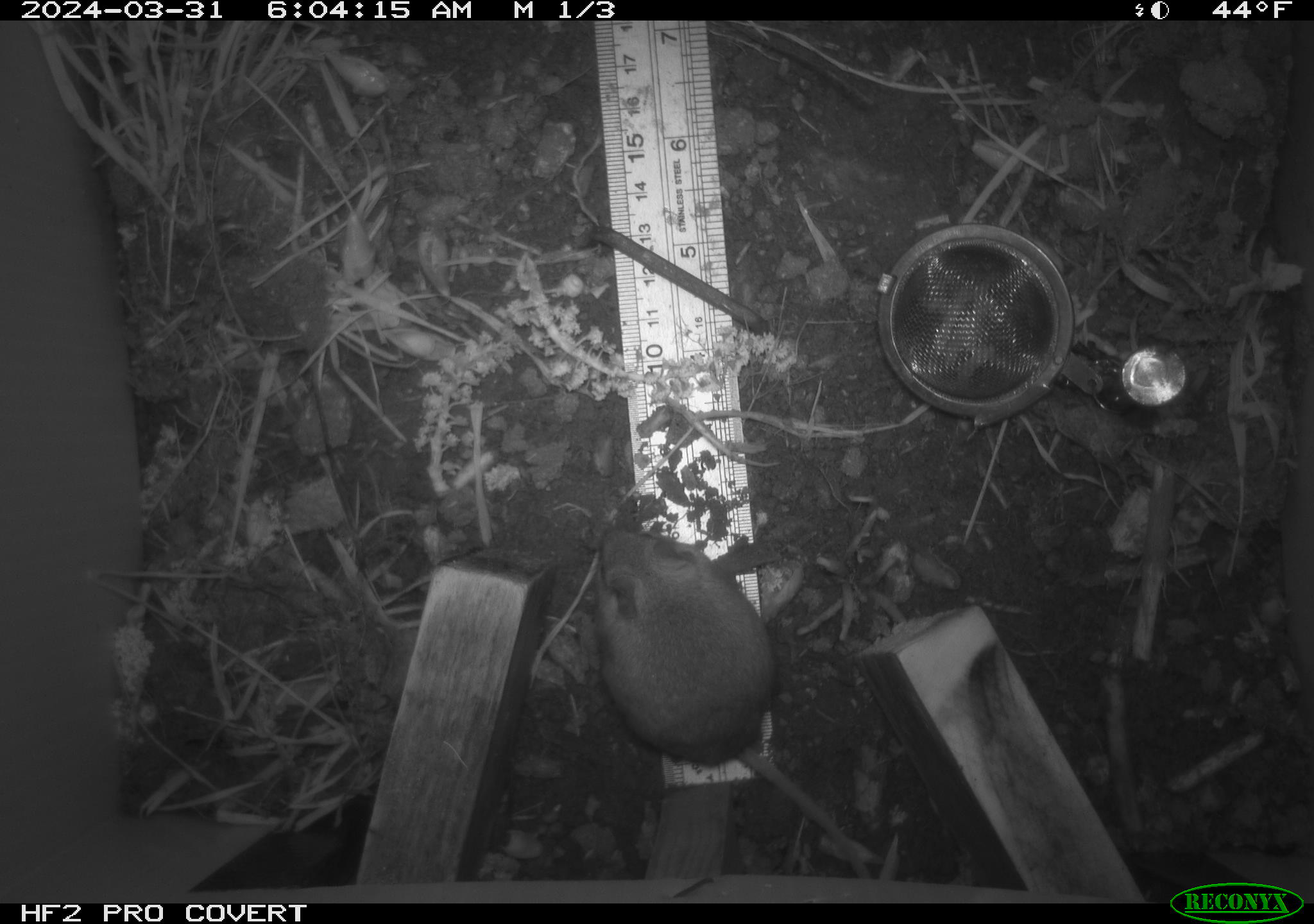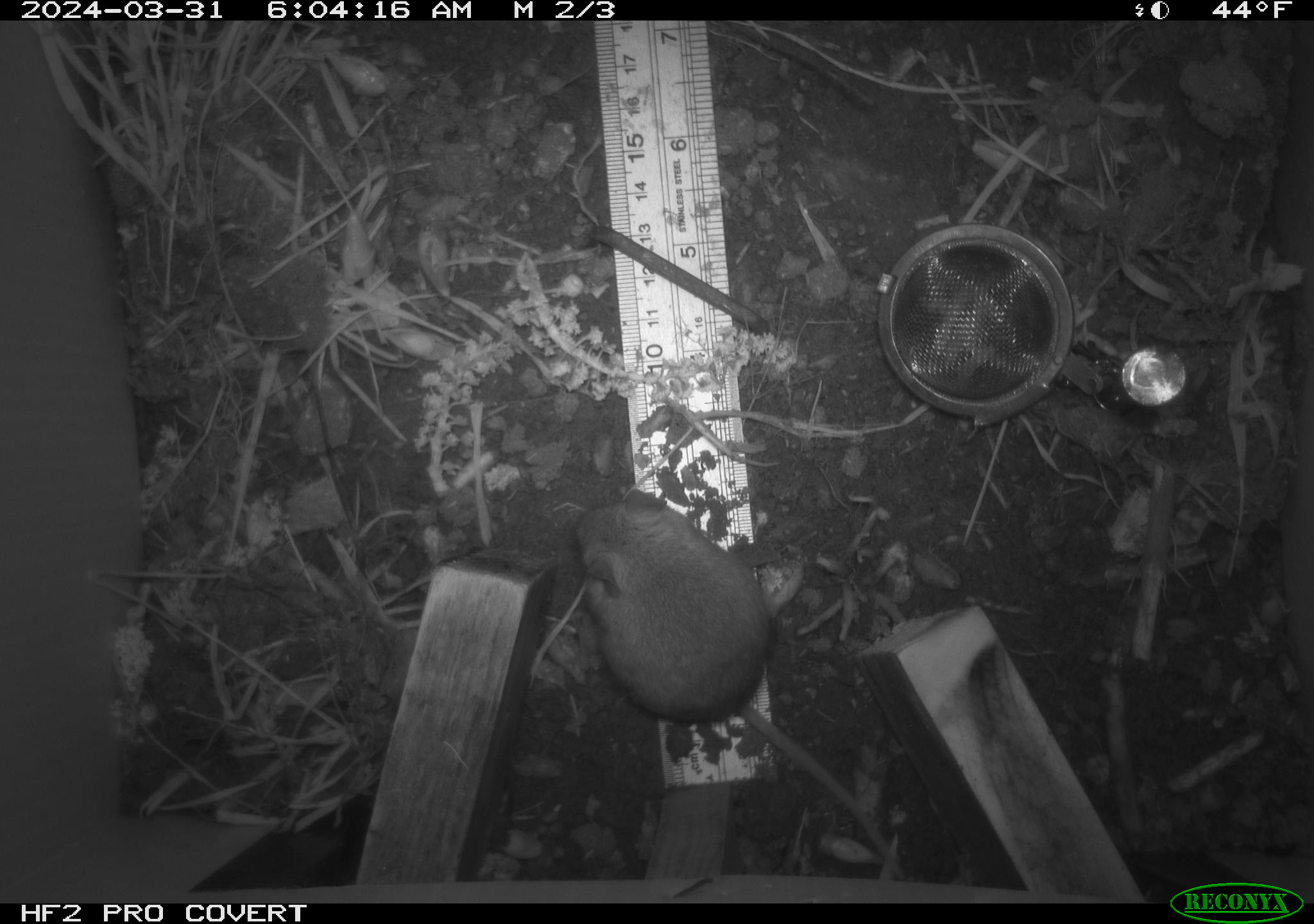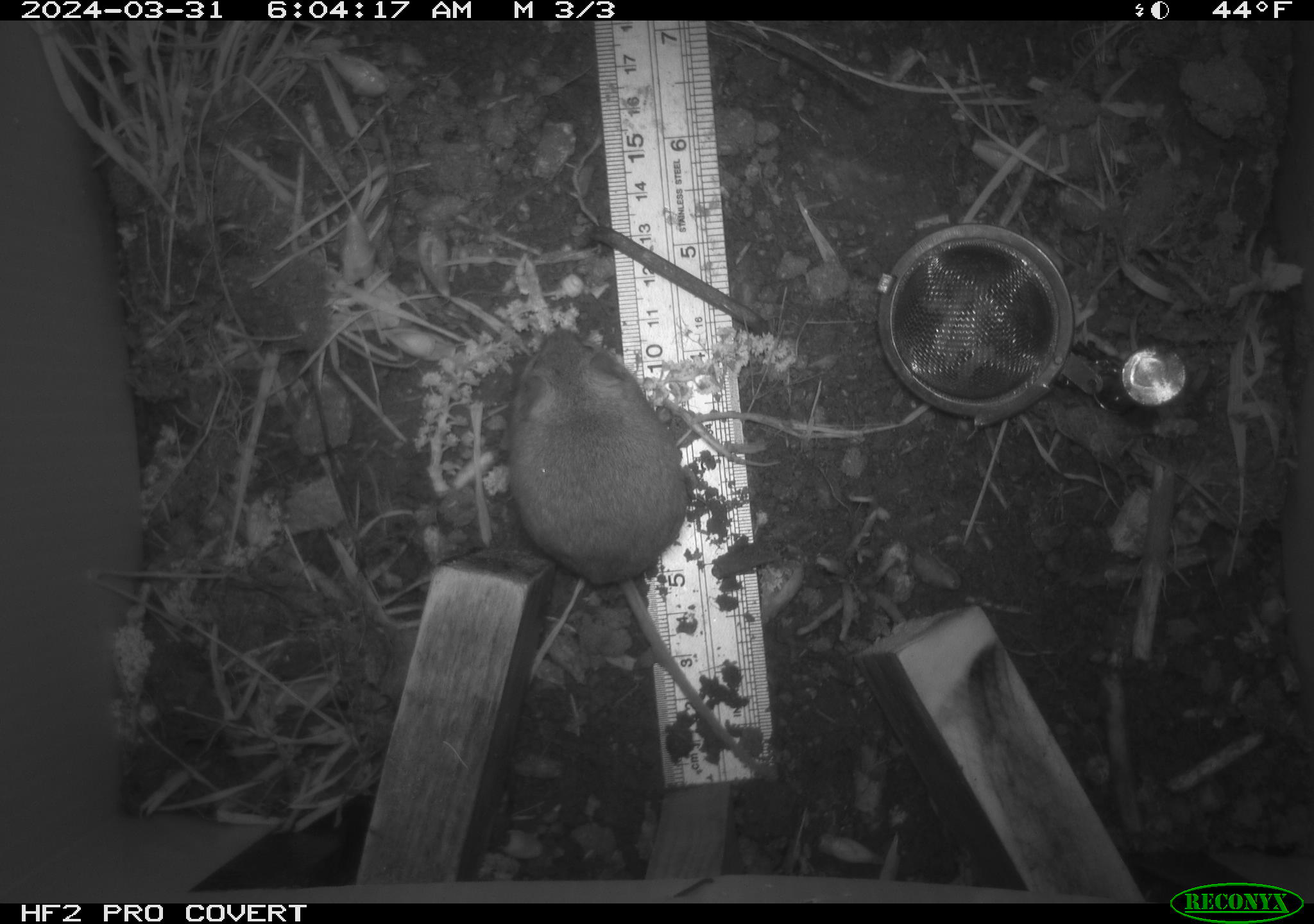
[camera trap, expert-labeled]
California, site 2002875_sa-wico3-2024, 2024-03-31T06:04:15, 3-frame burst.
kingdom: Animalia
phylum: Chordata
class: Mammalia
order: Rodentia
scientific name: Rodentia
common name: mouse species